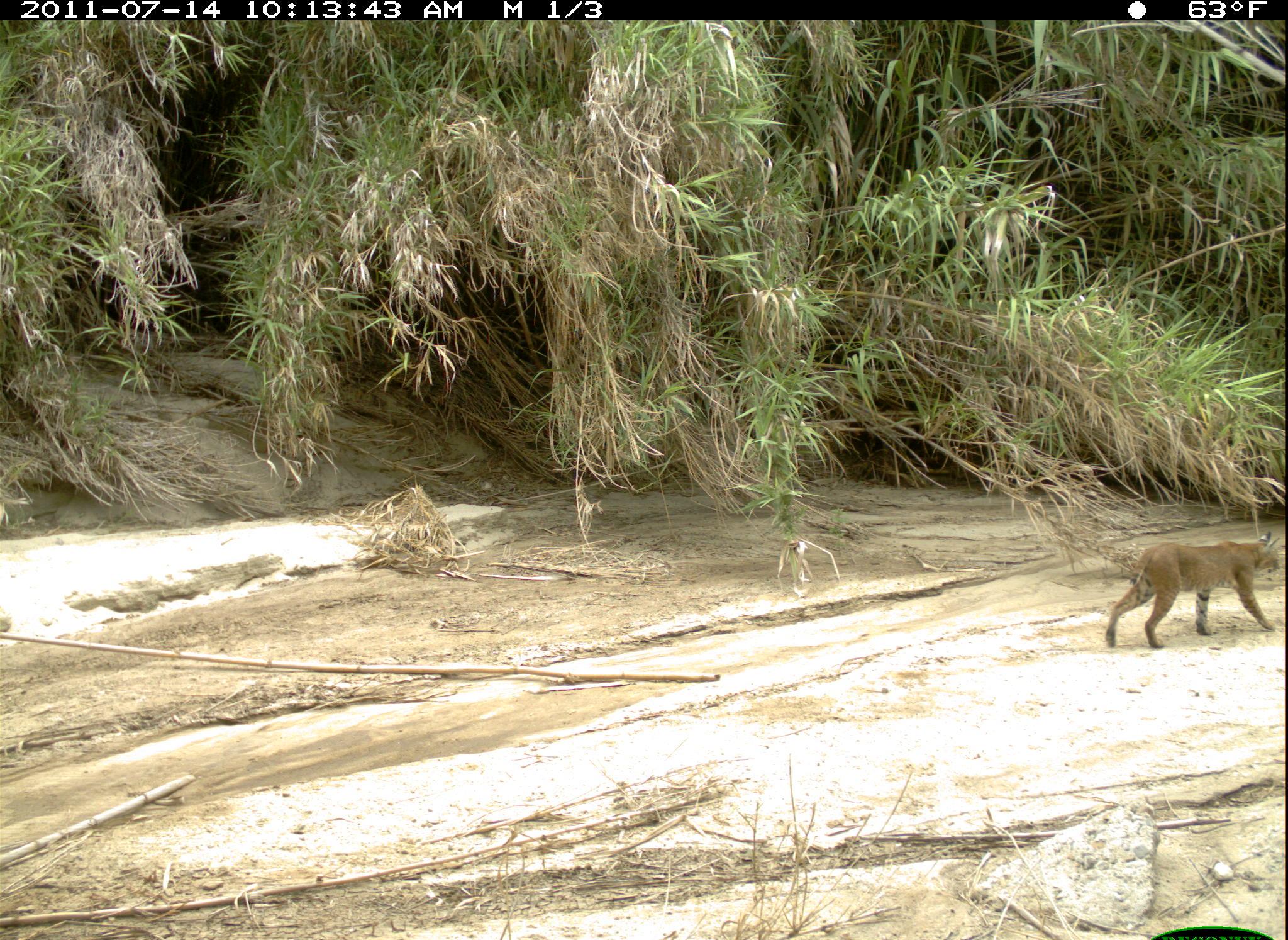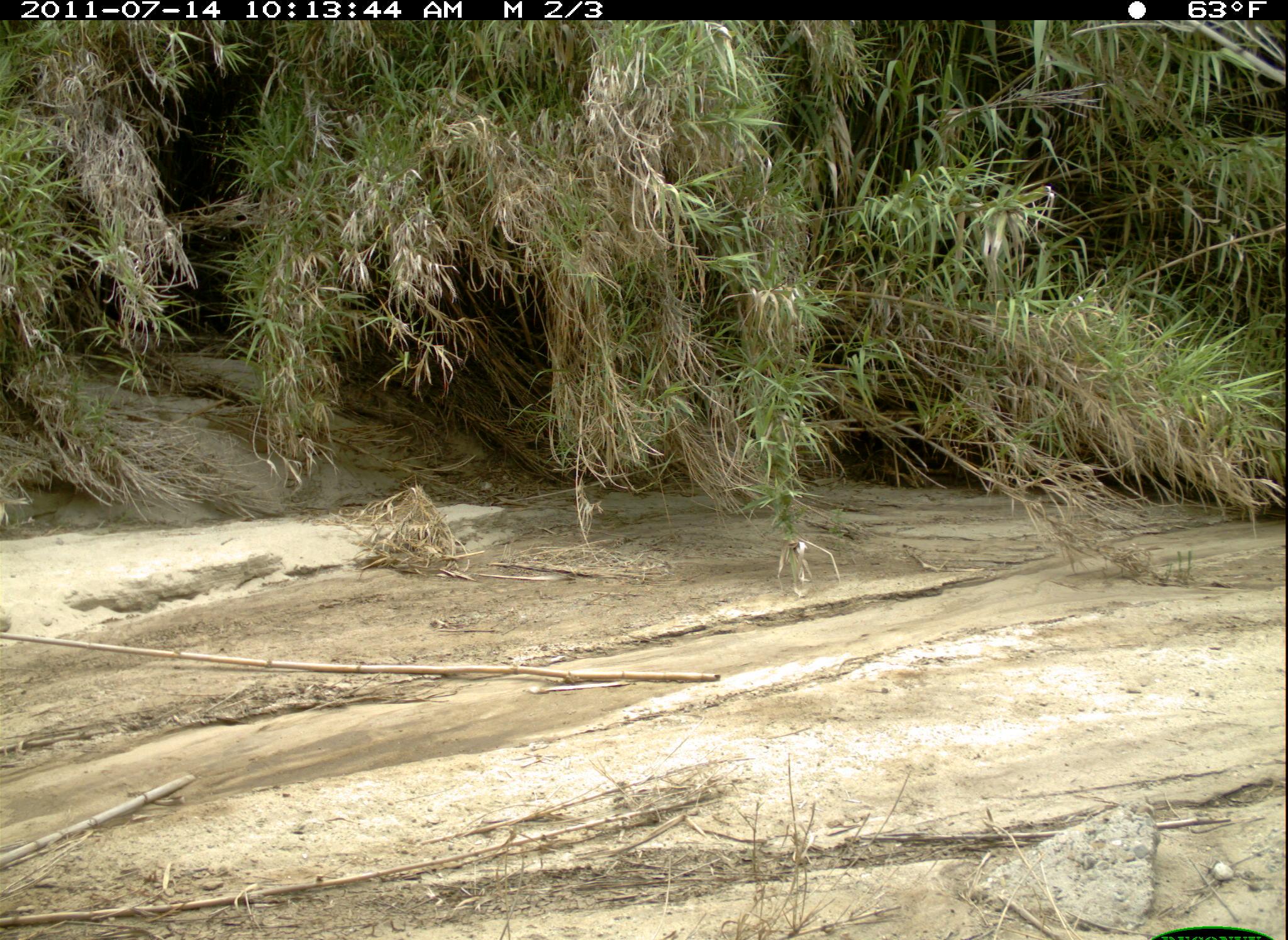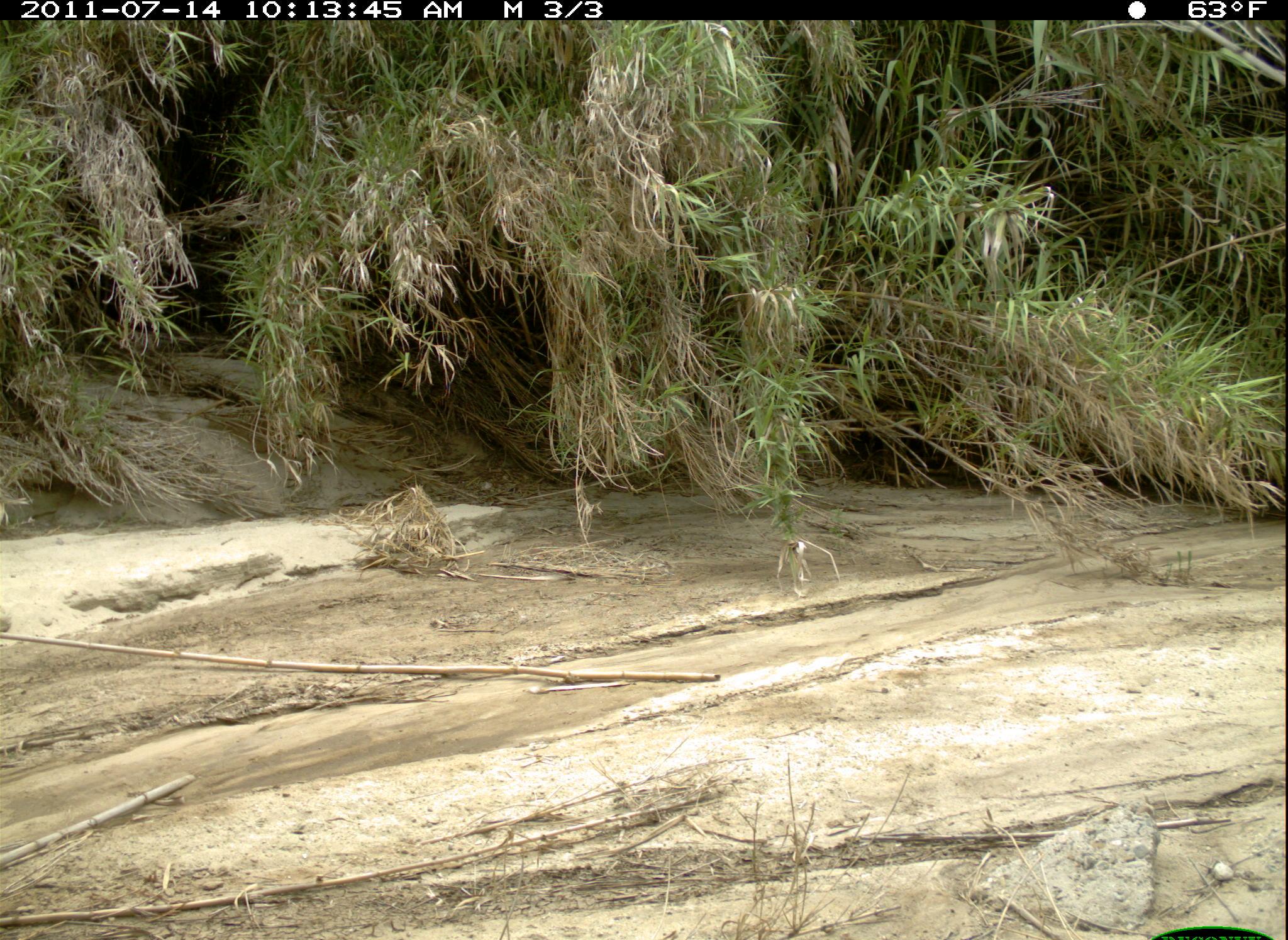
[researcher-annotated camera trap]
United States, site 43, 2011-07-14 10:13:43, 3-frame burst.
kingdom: Animalia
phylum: Chordata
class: Mammalia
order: Carnivora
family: Felidae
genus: Lynx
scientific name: Lynx rufus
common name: bobcat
Bobcat (Lynx rufus).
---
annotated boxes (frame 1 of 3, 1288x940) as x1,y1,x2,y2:
bobcat: 1088,514,1286,665